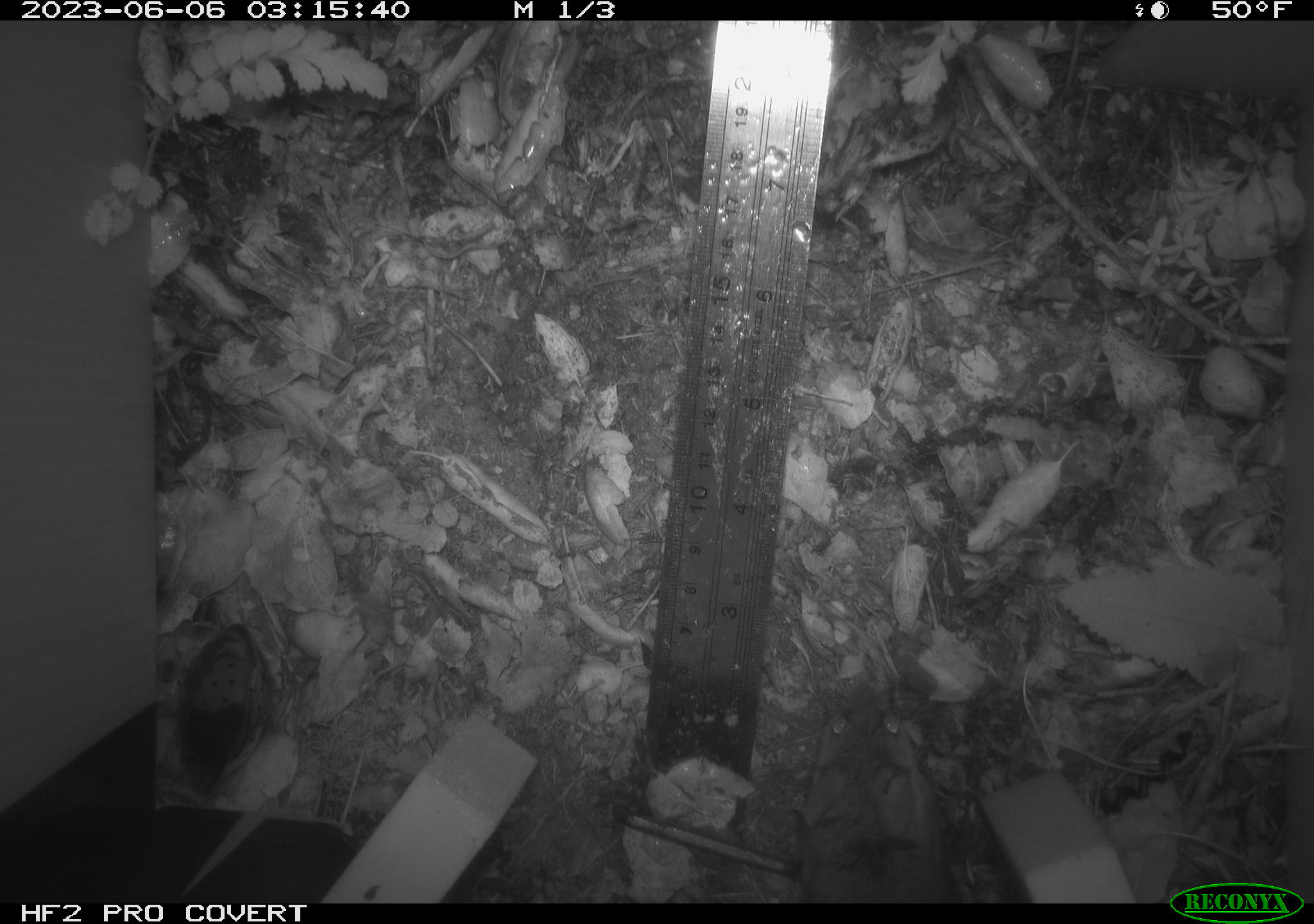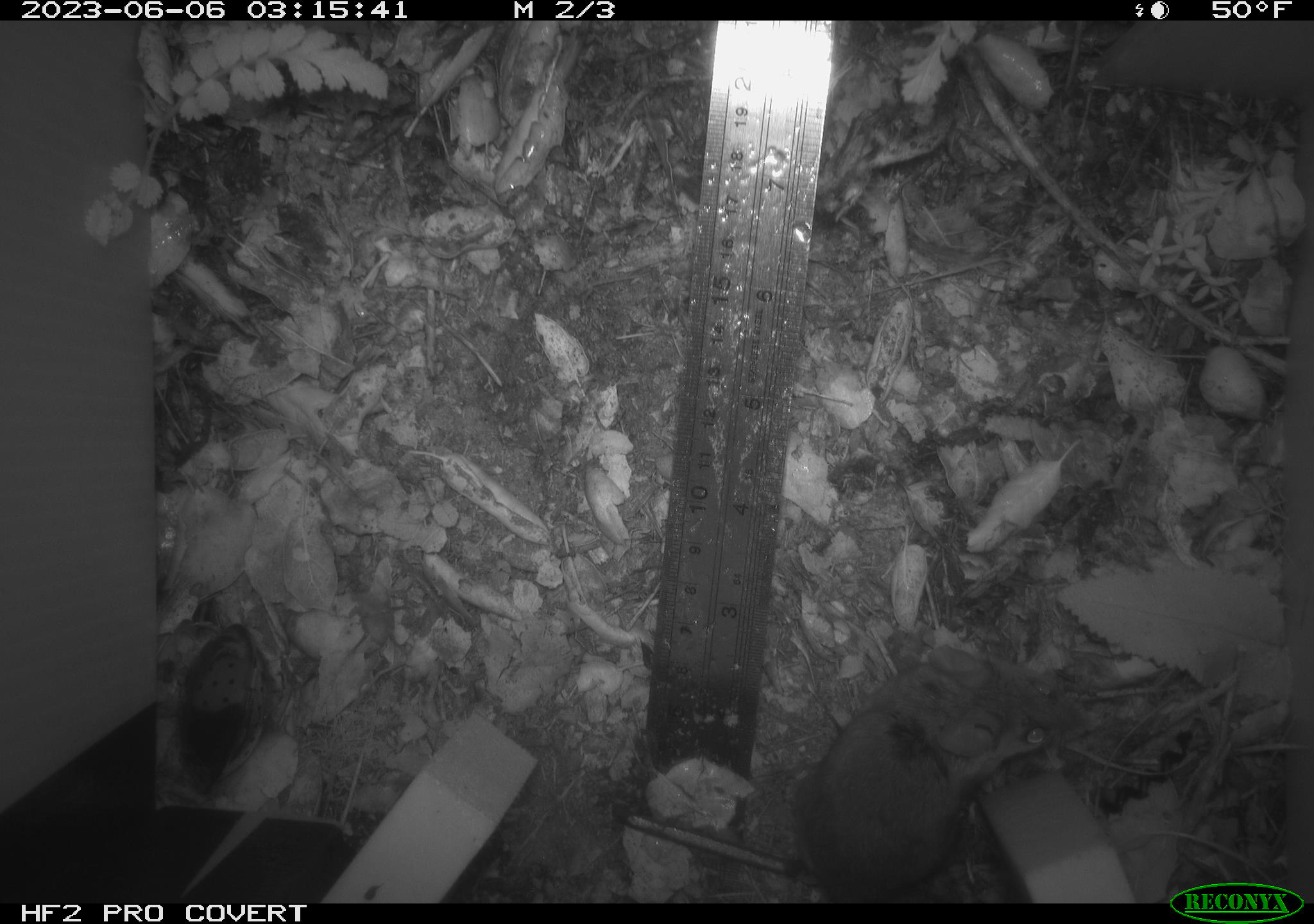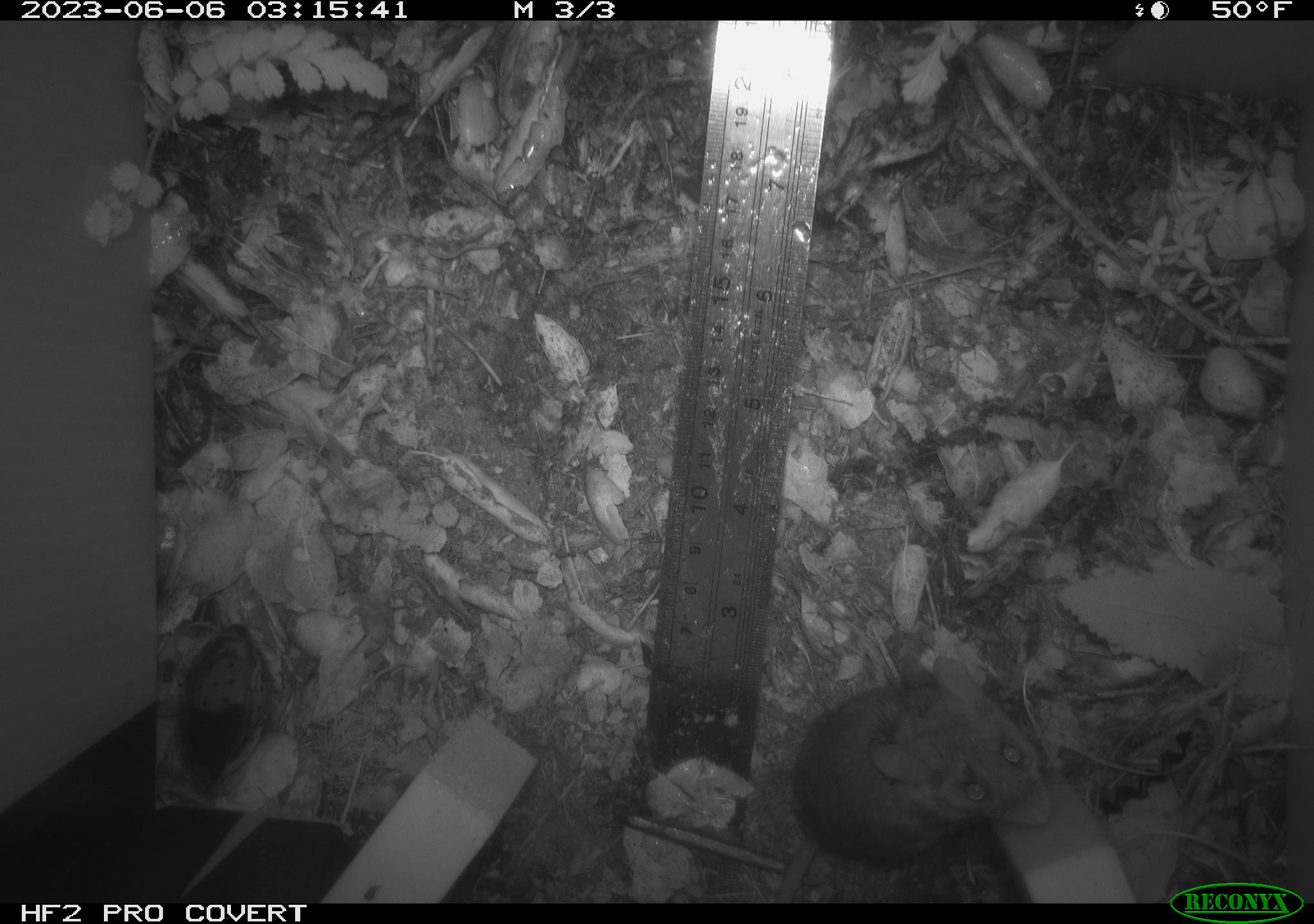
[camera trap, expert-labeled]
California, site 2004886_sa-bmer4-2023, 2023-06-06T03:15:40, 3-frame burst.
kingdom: Animalia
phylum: Chordata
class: Mammalia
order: Rodentia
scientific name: Rodentia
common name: mouse species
Mouse species (Rodentia).